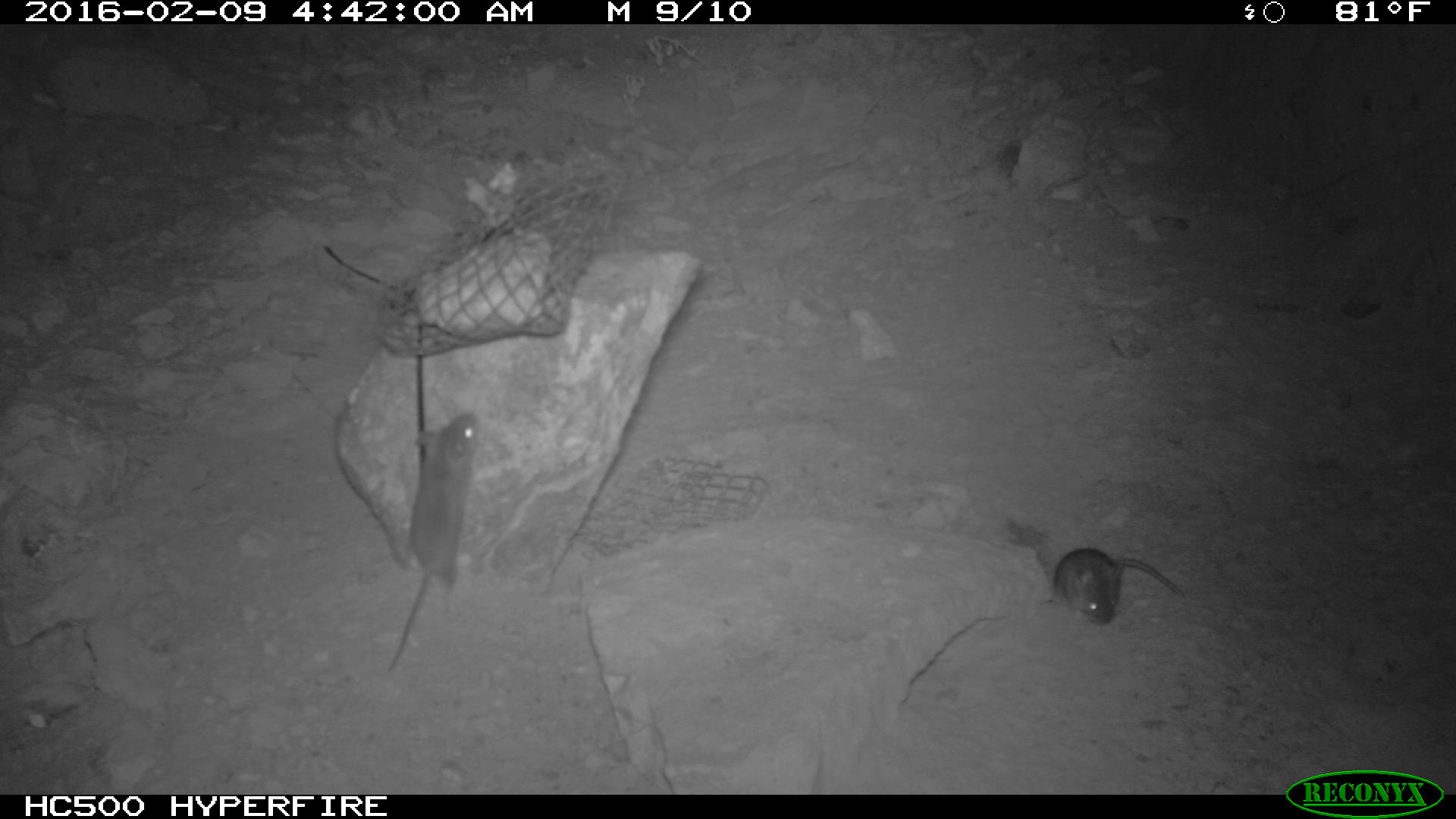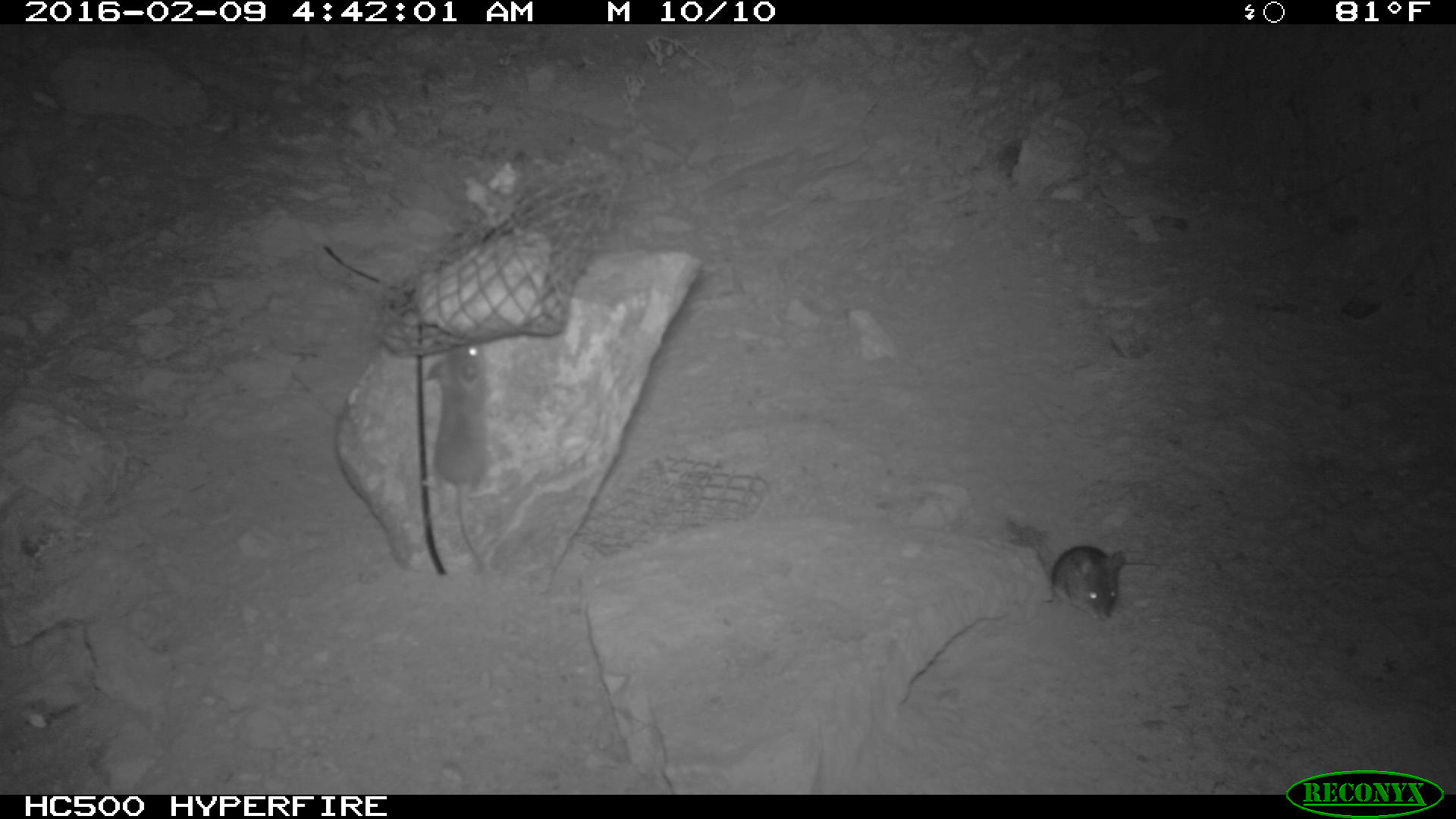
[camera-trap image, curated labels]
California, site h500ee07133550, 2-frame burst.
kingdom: Animalia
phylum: Chordata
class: Mammalia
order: Rodentia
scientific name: Rodentia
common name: rodent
Rodent (Rodentia).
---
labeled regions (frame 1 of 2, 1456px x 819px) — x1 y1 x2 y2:
rodent: 388 411 480 670; 1053 547 1185 626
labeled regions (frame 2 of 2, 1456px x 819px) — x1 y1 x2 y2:
rodent: 418 347 507 577; 1046 544 1124 625